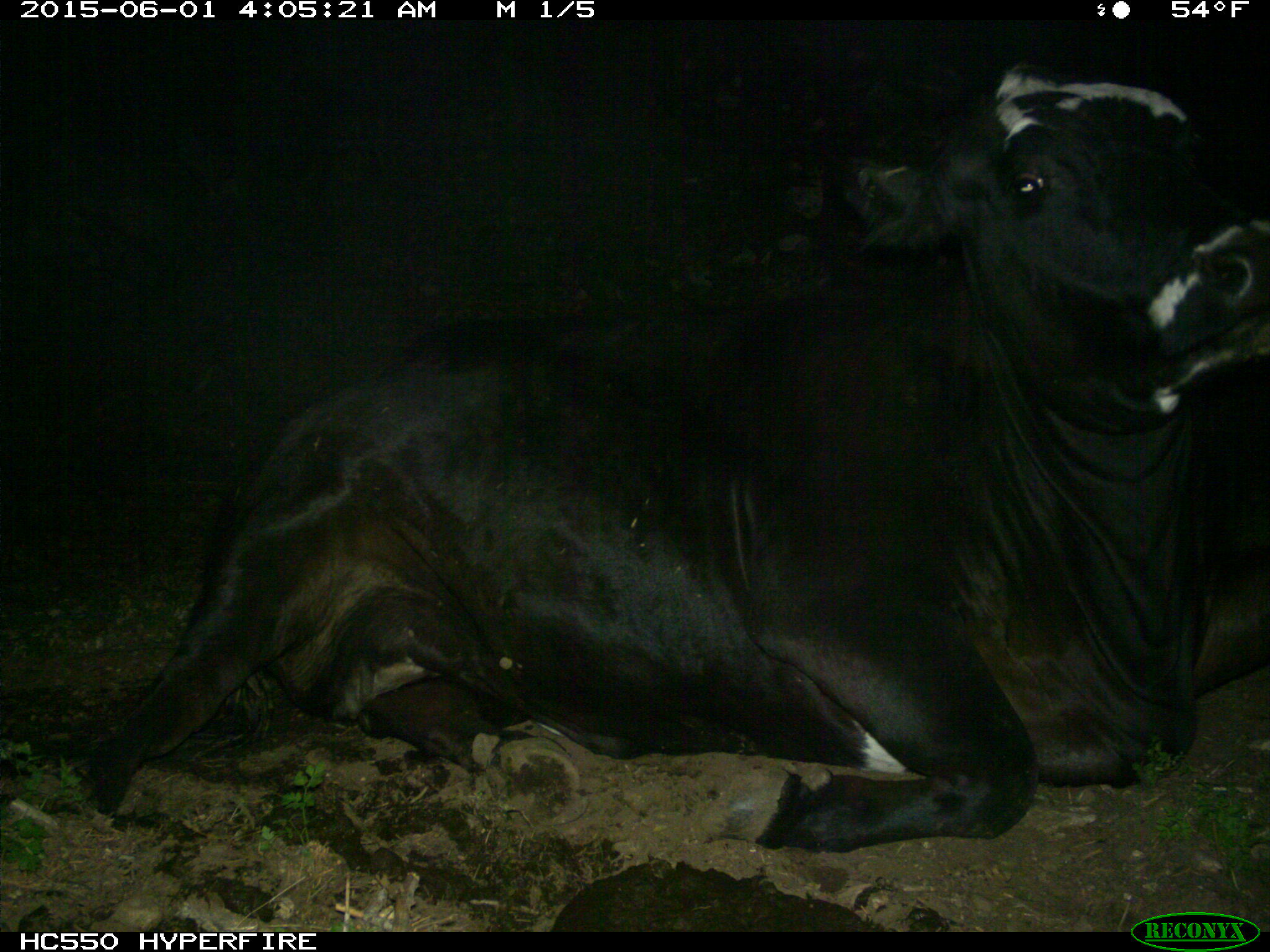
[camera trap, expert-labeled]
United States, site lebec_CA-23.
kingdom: Animalia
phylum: Chordata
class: Mammalia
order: Artiodactyla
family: Bovidae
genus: Bos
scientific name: Bos taurus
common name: domestic cow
Bos taurus (domestic cow).